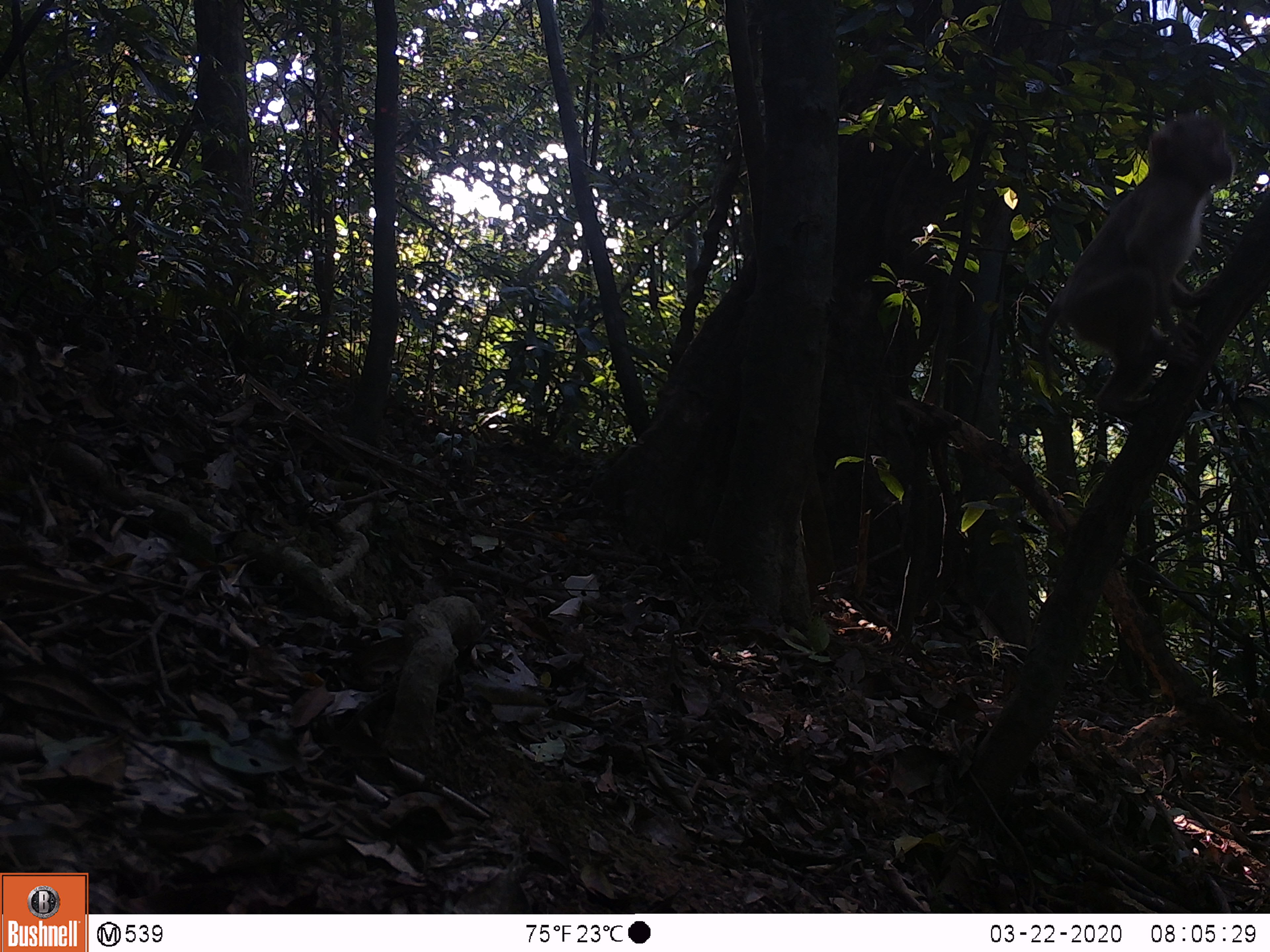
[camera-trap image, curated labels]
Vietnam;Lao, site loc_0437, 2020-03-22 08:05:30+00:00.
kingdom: Animalia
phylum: Chordata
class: Mammalia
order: Primates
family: Cercopithecidae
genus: Macaca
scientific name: Macaca nemestrina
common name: pig-tailed macaque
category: pig tailed macaque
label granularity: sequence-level